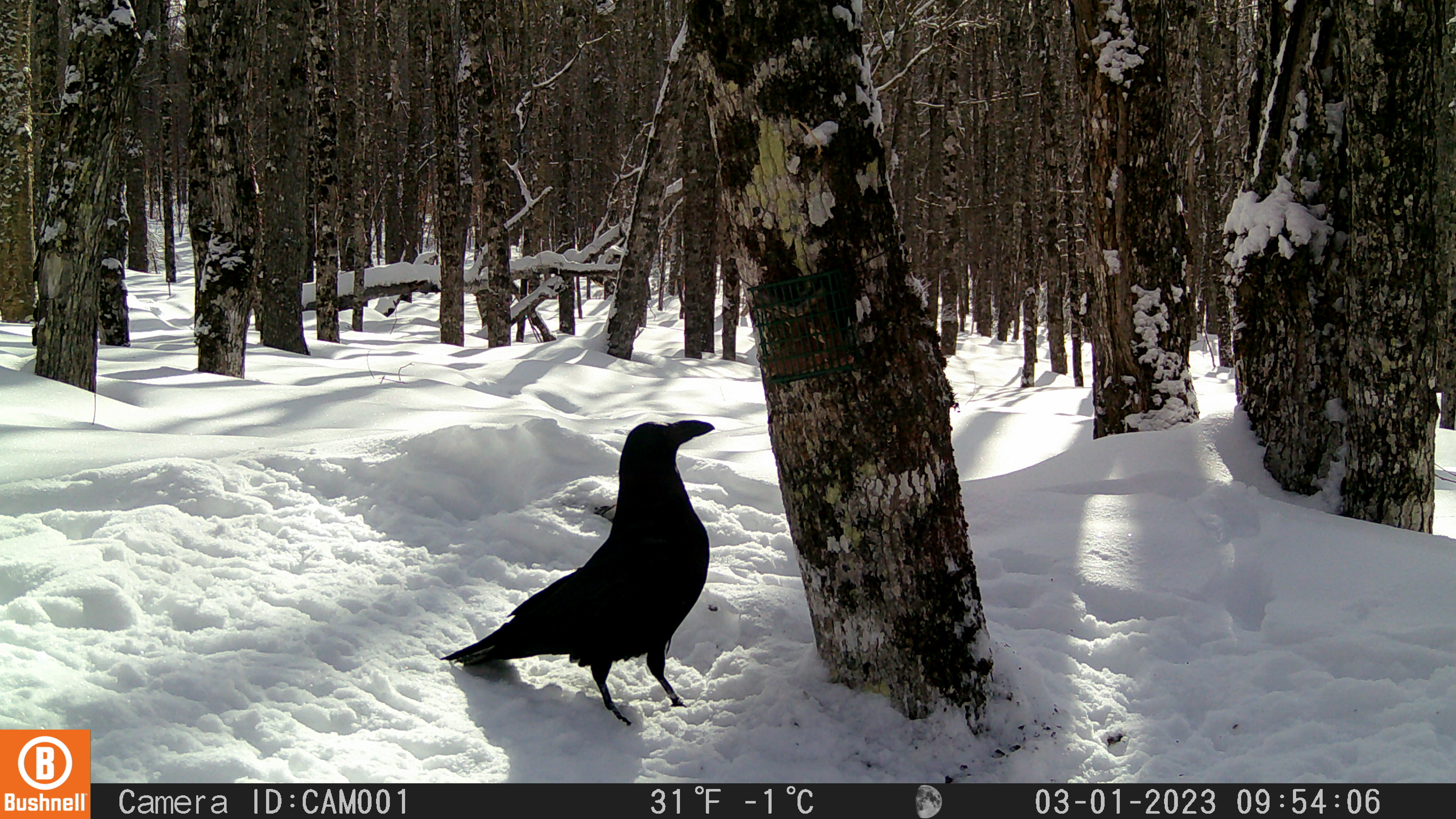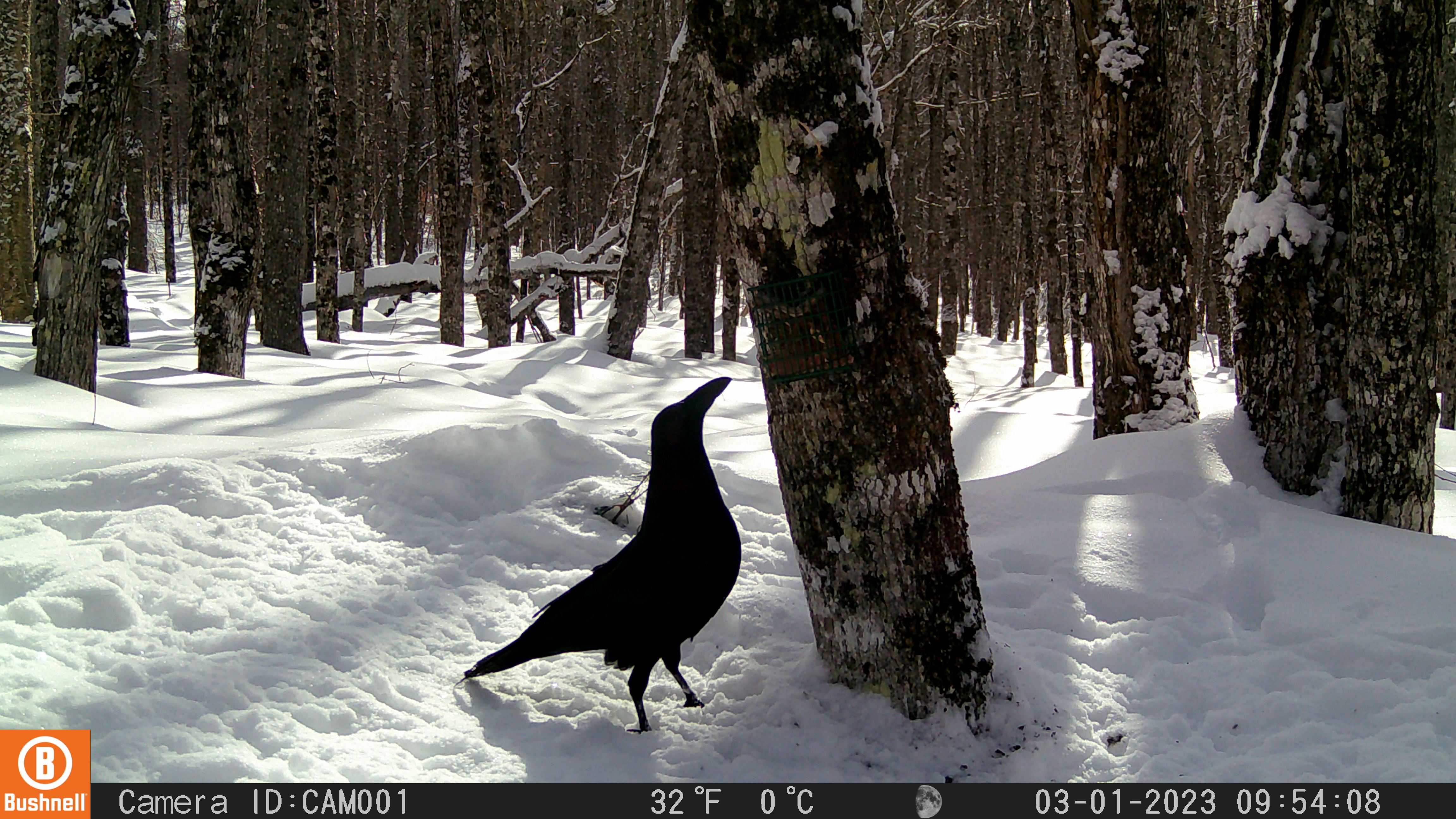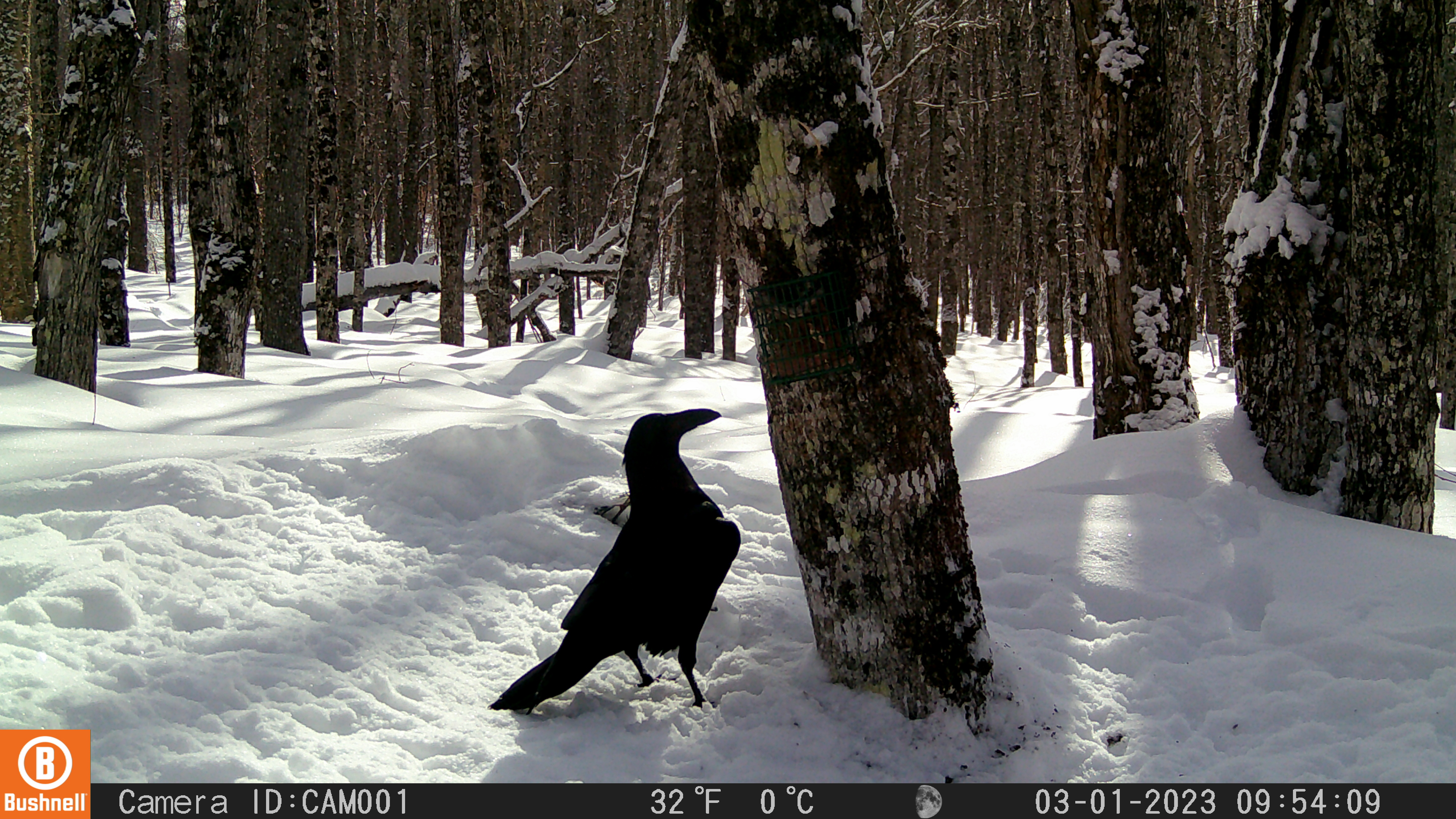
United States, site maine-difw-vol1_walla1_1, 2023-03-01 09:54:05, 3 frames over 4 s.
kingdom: Animalia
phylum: Chordata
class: Aves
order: Passeriformes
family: Corvidae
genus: Corvus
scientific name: Corvus corax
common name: common raven